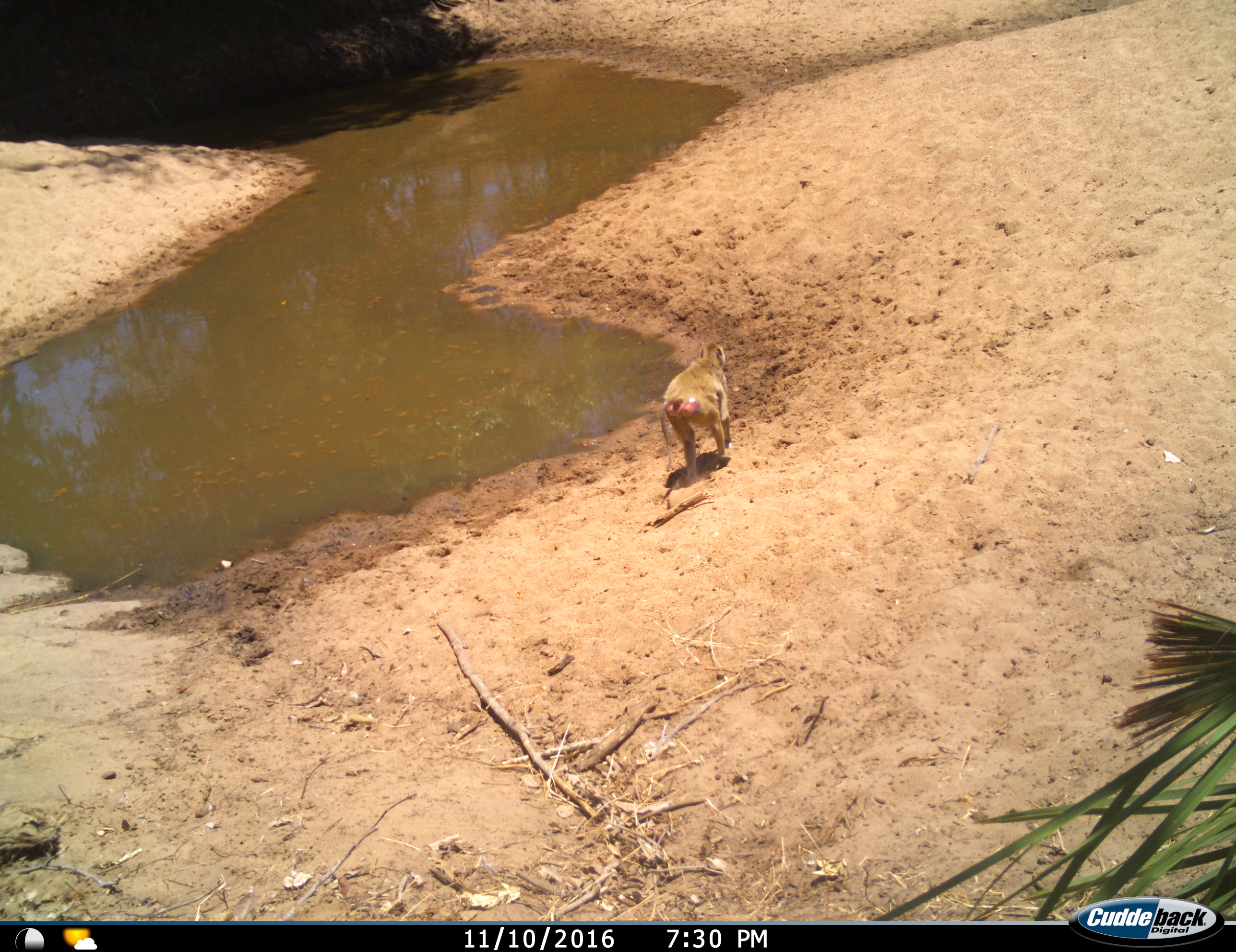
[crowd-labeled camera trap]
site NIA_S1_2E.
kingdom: Animalia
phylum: Chordata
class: Mammalia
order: Primates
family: Cercopithecidae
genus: Papio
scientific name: Papio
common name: baboon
Baboon (Papio), count 1. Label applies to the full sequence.